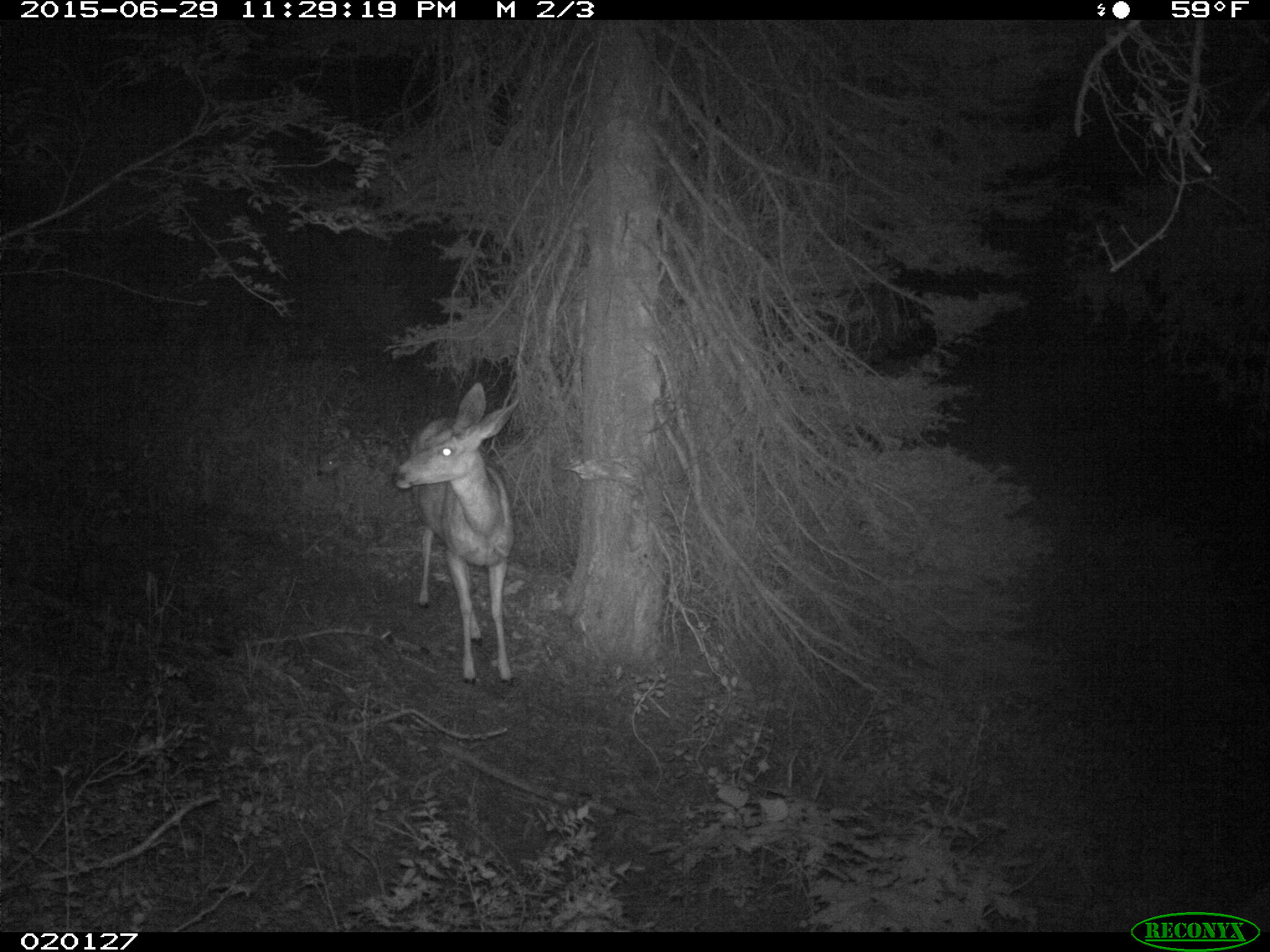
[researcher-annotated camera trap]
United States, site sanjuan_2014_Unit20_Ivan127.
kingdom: Animalia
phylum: Chordata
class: Mammalia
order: Artiodactyla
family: Cervidae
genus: Odocoileus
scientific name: Odocoileus hemionus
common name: mule deer